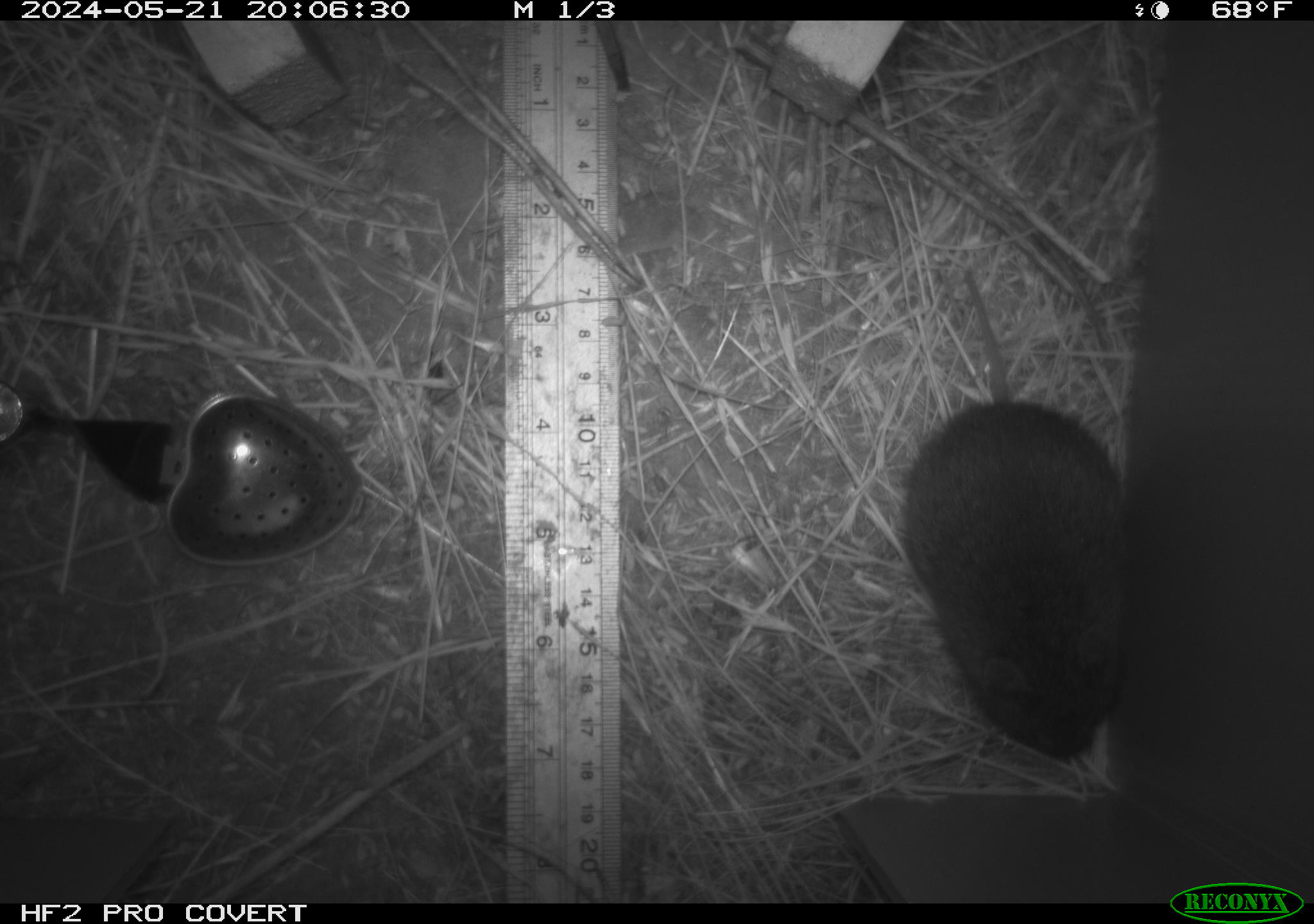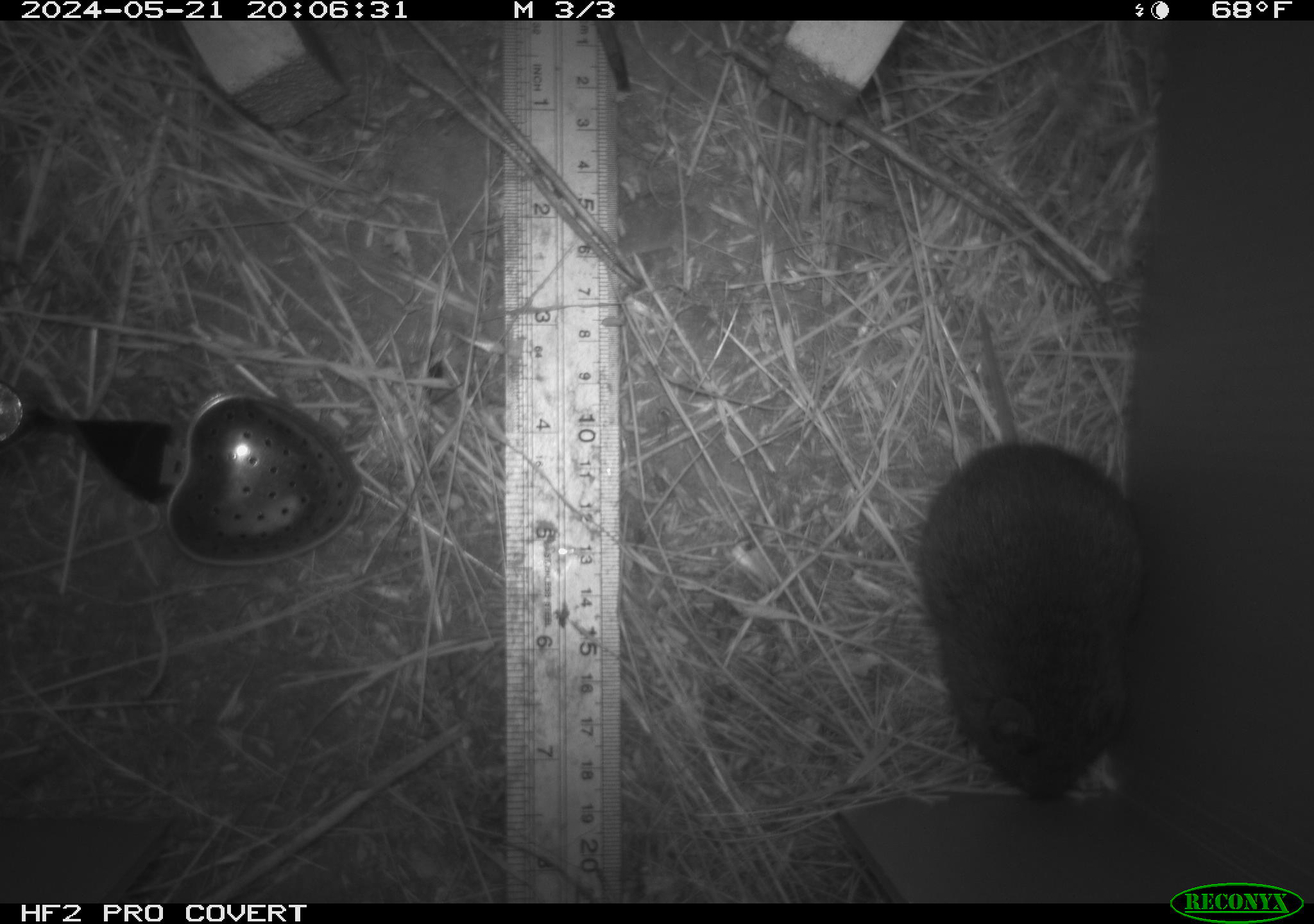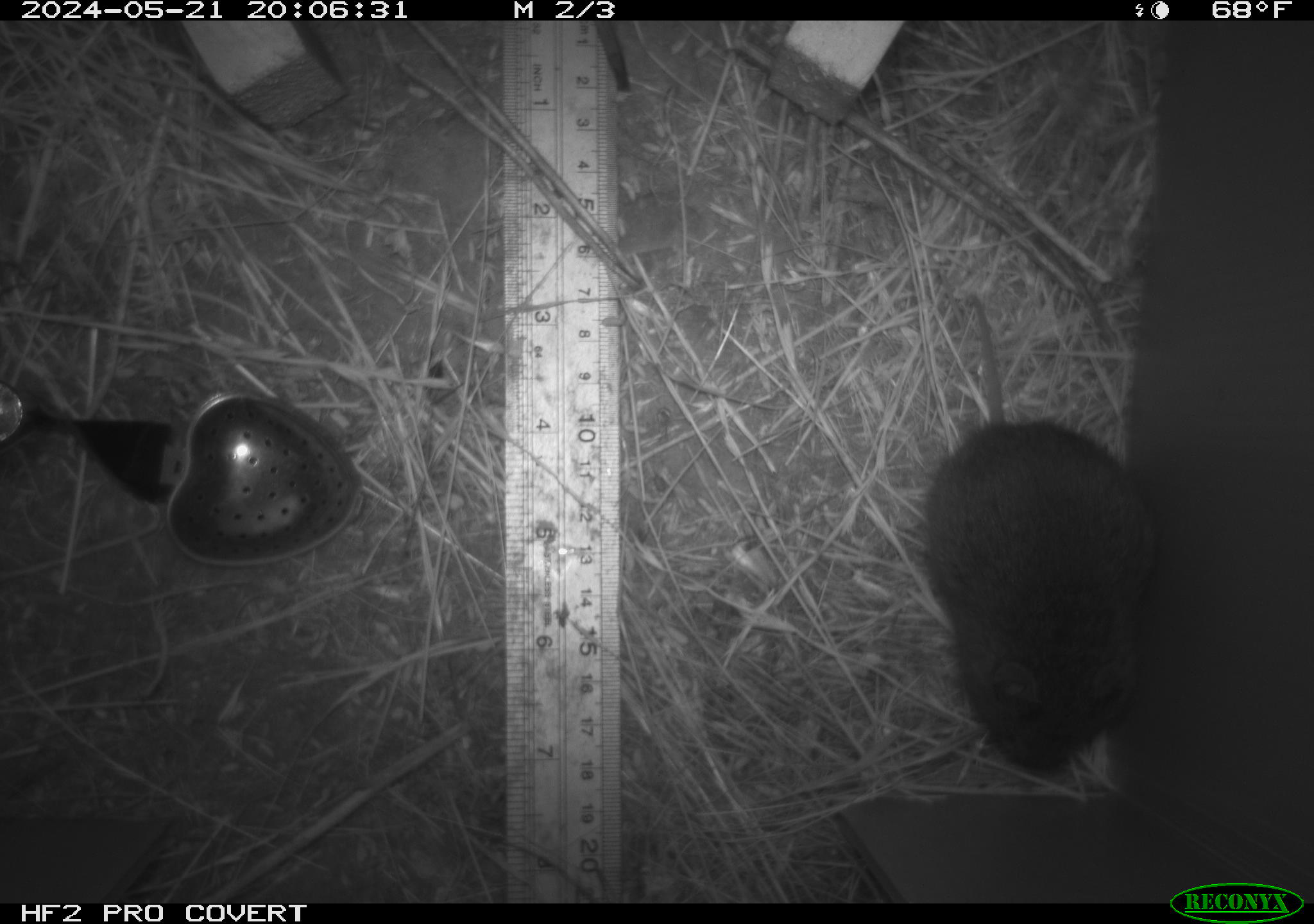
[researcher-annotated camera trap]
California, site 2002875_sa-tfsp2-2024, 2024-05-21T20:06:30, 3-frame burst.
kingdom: Animalia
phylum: Chordata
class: Mammalia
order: Rodentia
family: Cricetidae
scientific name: Arvicolinae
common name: voles, lemmings, and muskrats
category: arvicolinae subfamily